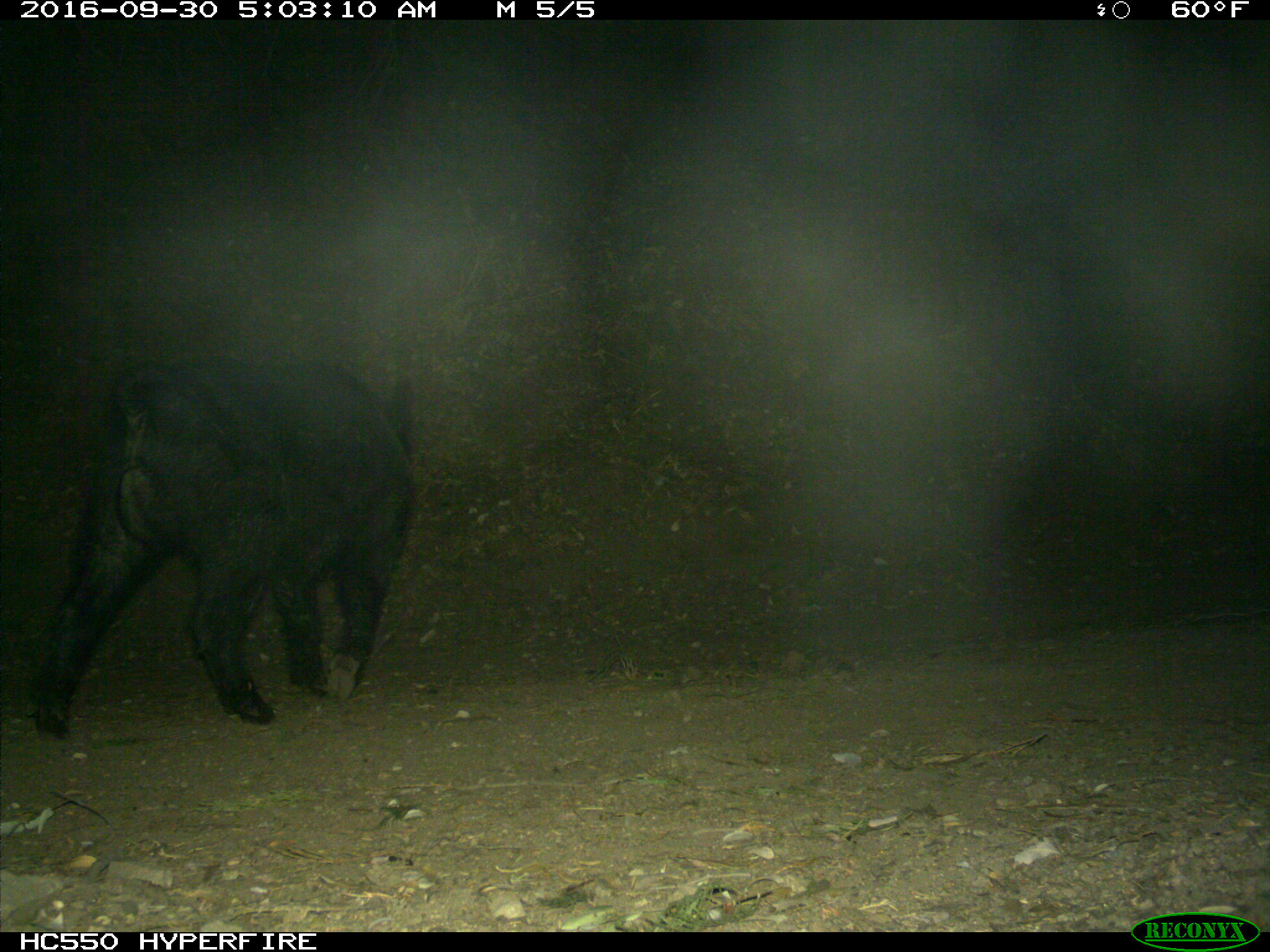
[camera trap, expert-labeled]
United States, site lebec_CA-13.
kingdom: Animalia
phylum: Chordata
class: Mammalia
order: Artiodactyla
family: Suidae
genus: Sus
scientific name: Sus scrofa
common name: wild boar